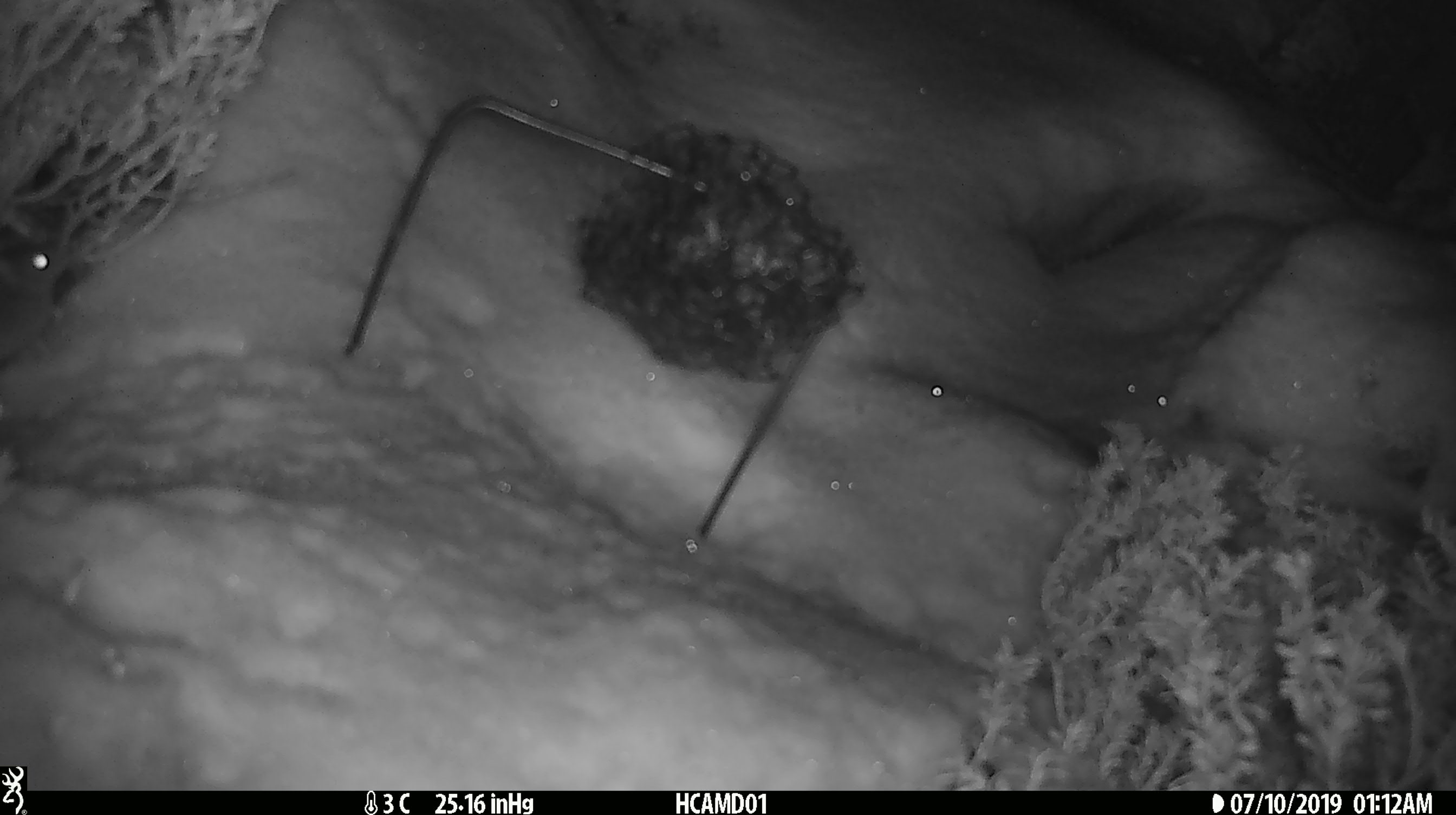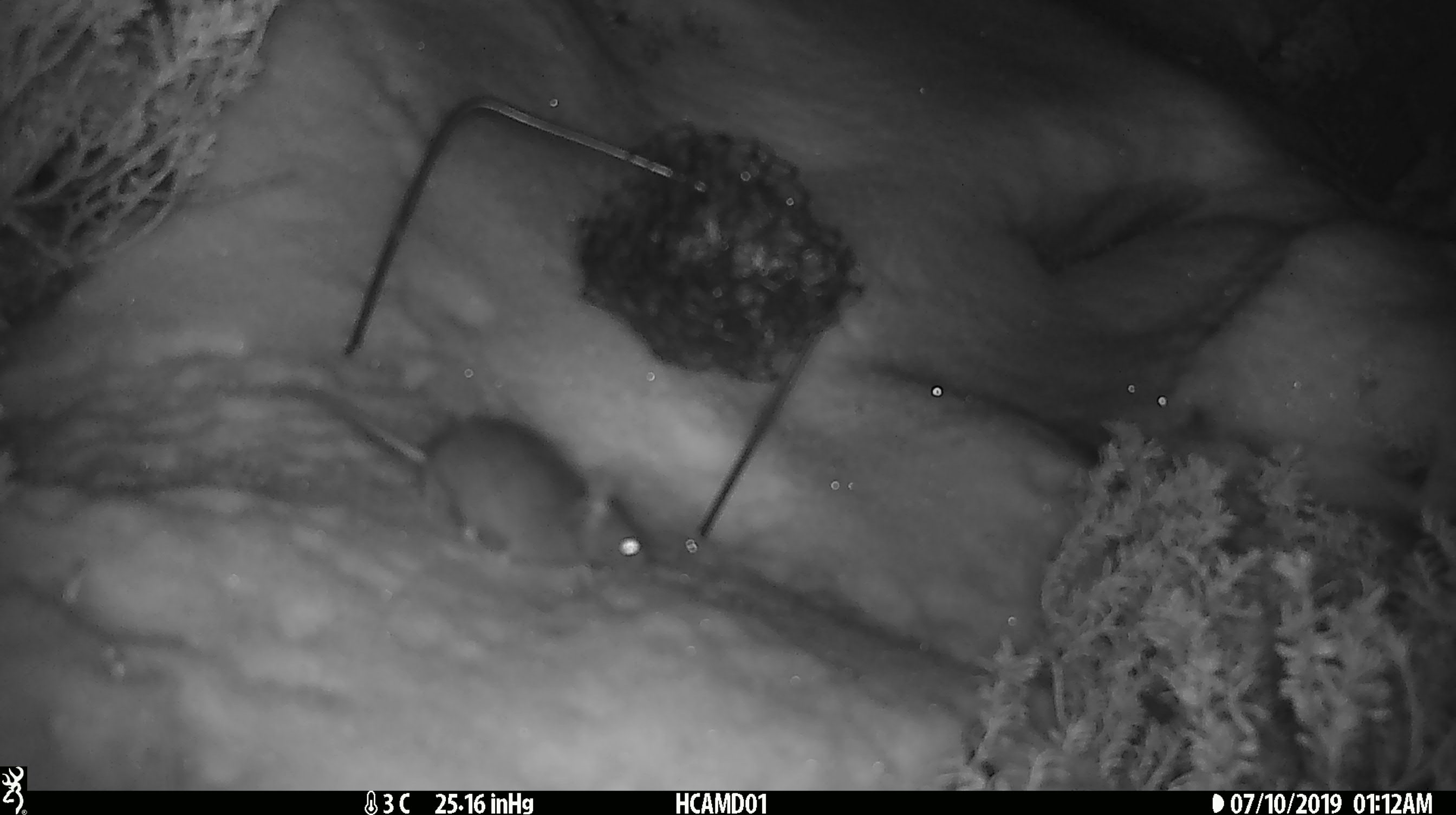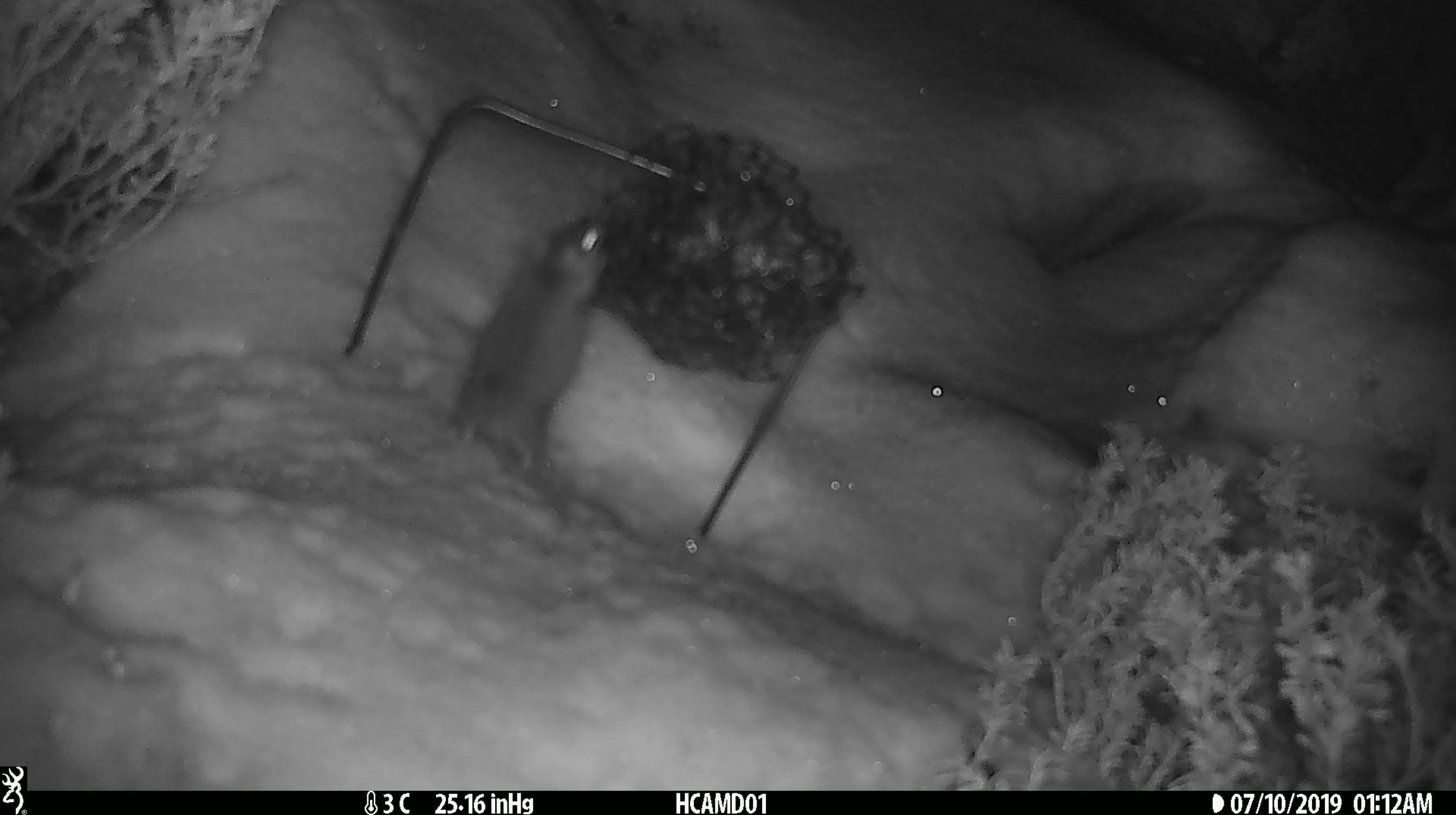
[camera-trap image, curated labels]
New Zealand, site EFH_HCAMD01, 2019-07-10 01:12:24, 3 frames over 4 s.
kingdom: Animalia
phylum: Chordata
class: Mammalia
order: Rodentia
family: Muridae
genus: Mus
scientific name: Mus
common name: mouse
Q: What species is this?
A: Mouse (Mus).